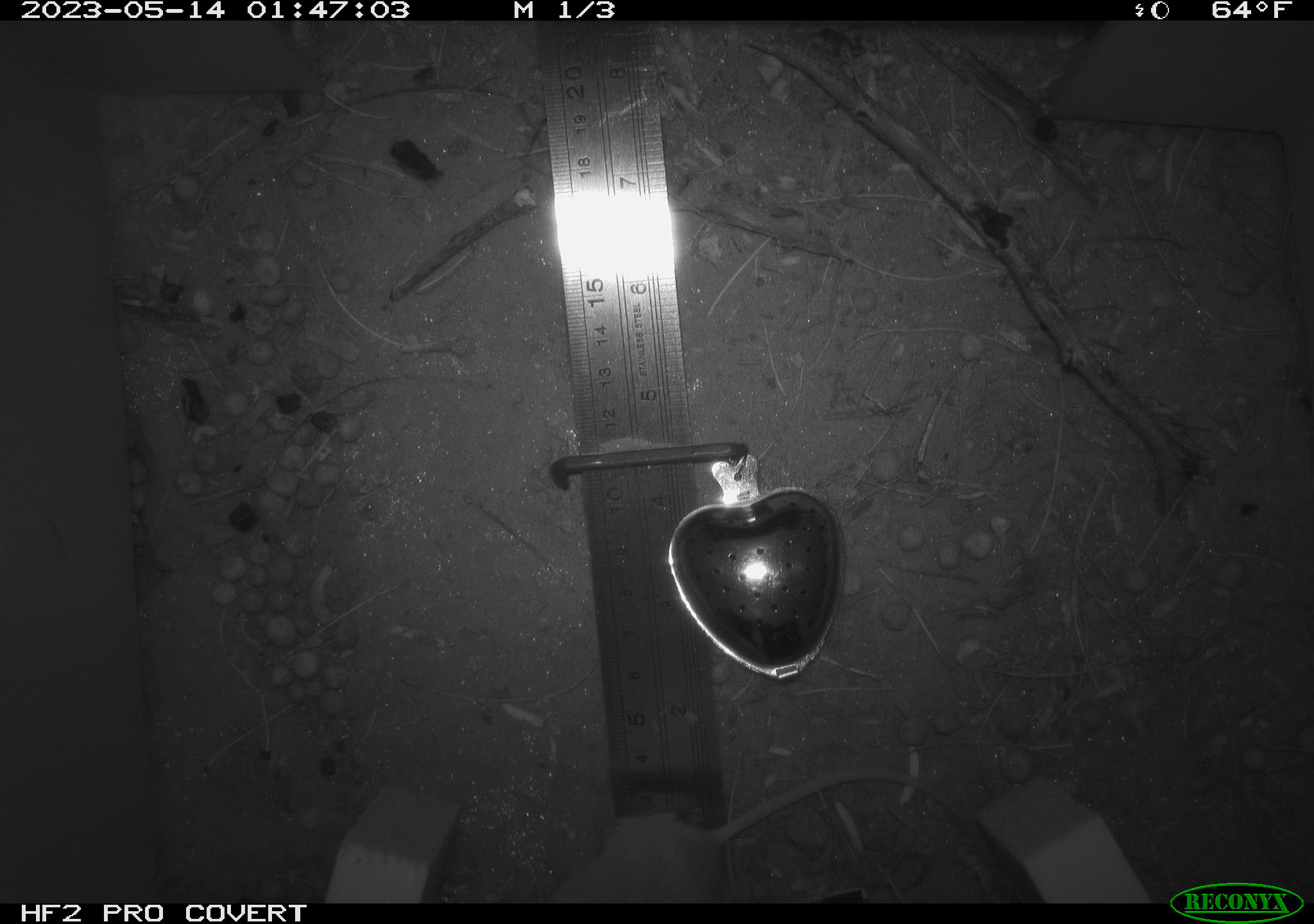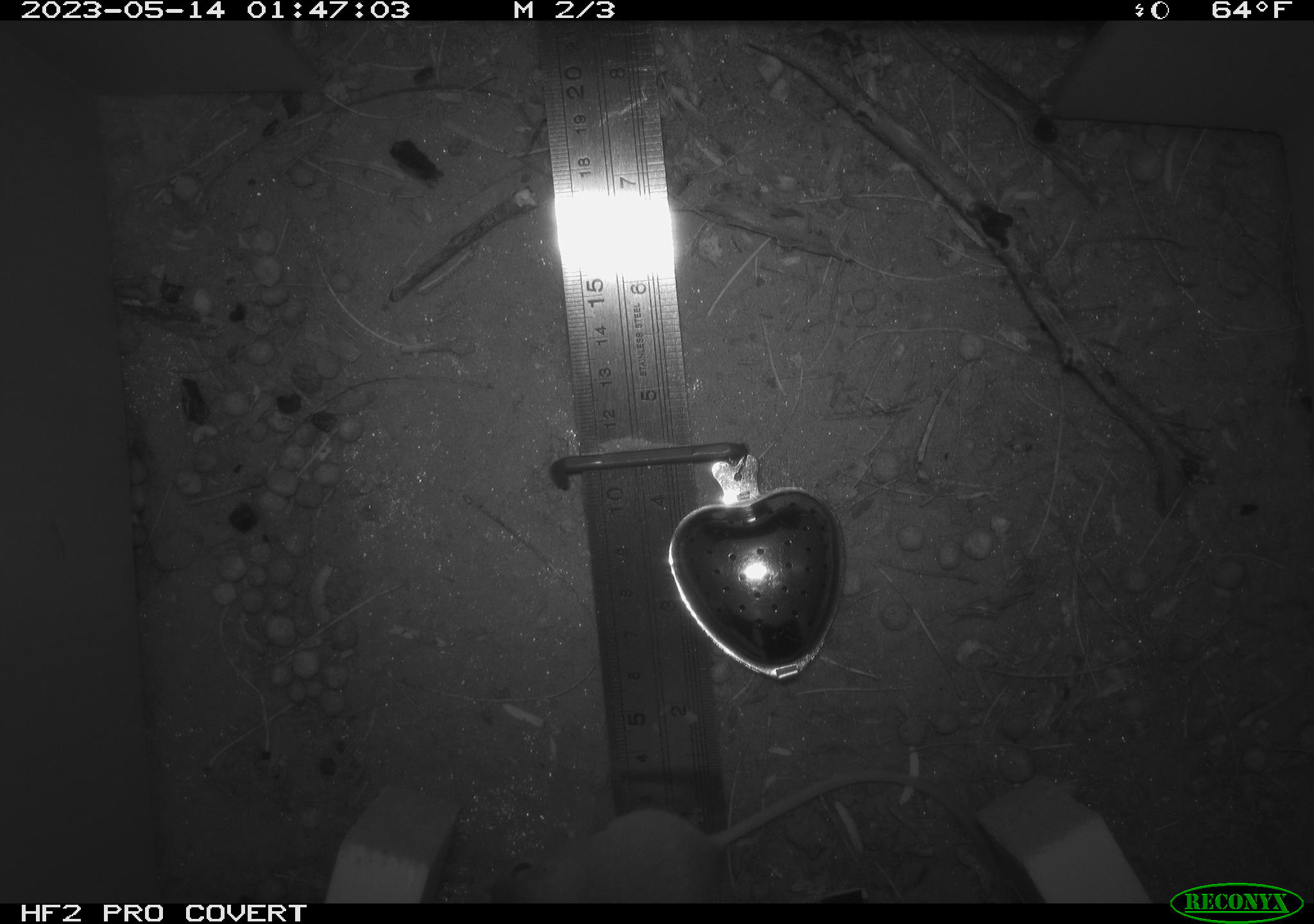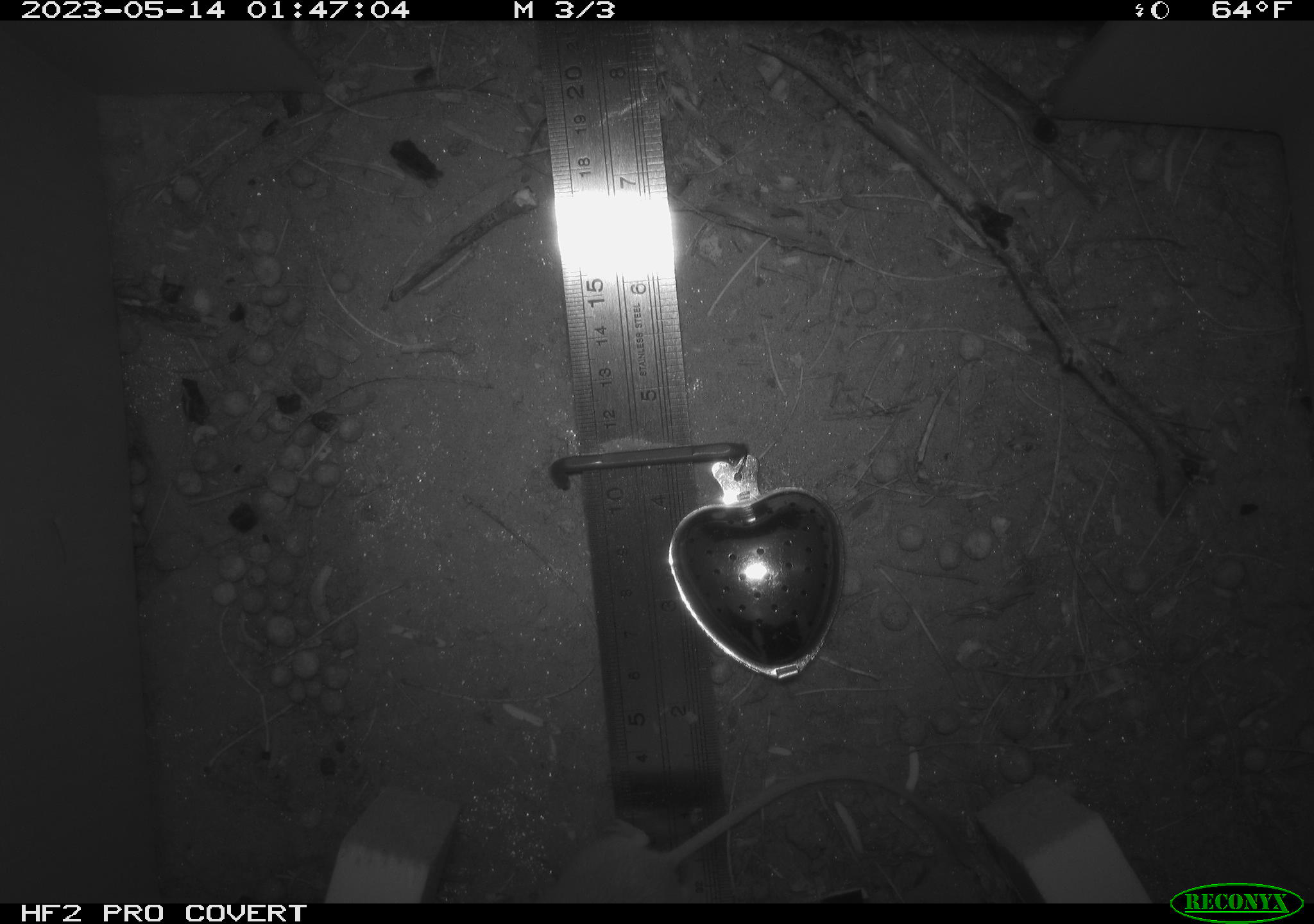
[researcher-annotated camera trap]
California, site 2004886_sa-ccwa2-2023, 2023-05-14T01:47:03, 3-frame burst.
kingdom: Animalia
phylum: Chordata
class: Mammalia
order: Rodentia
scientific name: Rodentia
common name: mouse species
Mouse species (Rodentia).